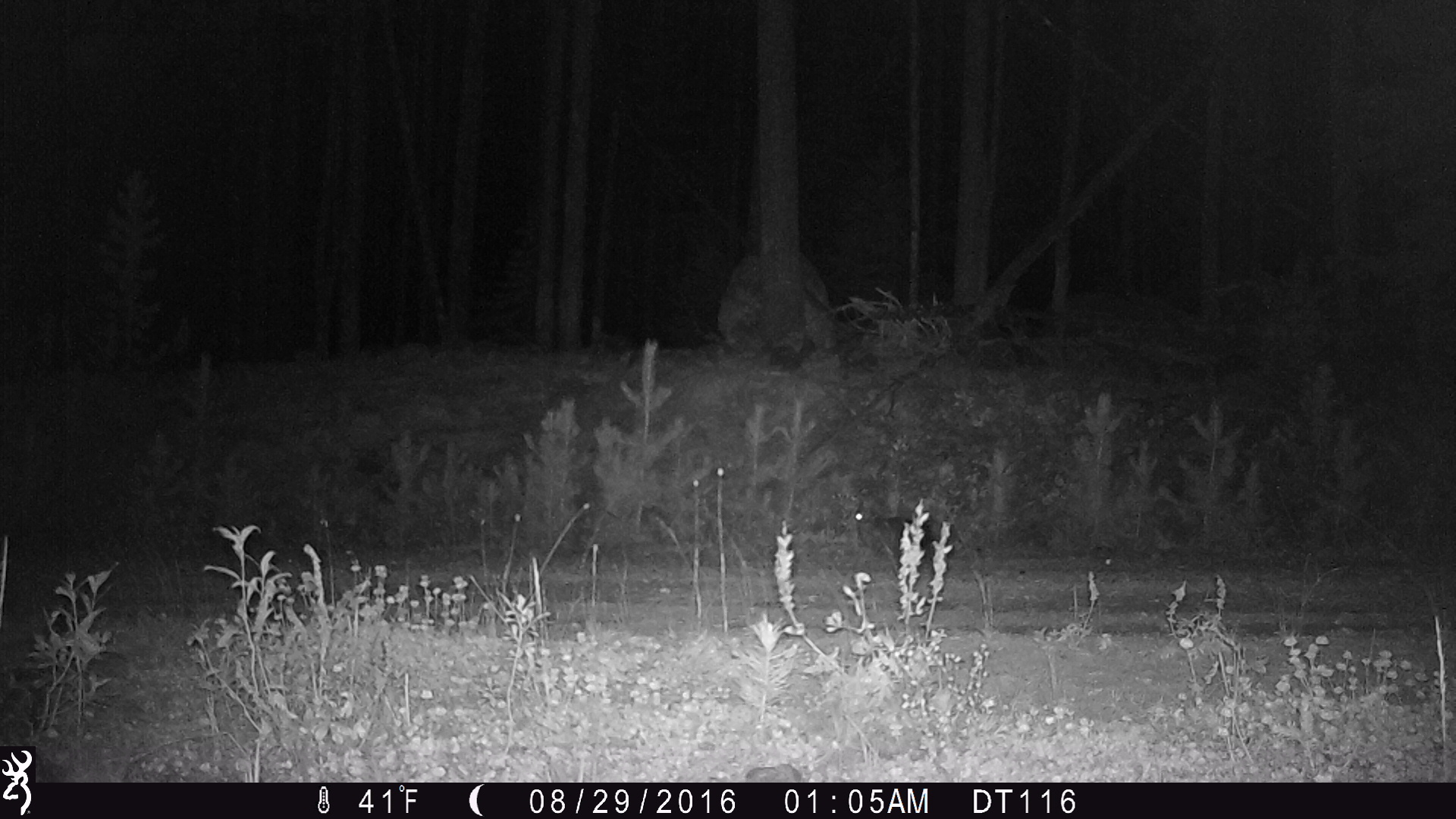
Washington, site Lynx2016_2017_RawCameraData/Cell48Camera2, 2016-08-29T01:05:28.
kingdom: Animalia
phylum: Chordata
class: Mammalia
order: Lagomorpha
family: Leporidae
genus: Lepus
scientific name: Lepus americanus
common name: snowshoe hare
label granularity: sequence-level